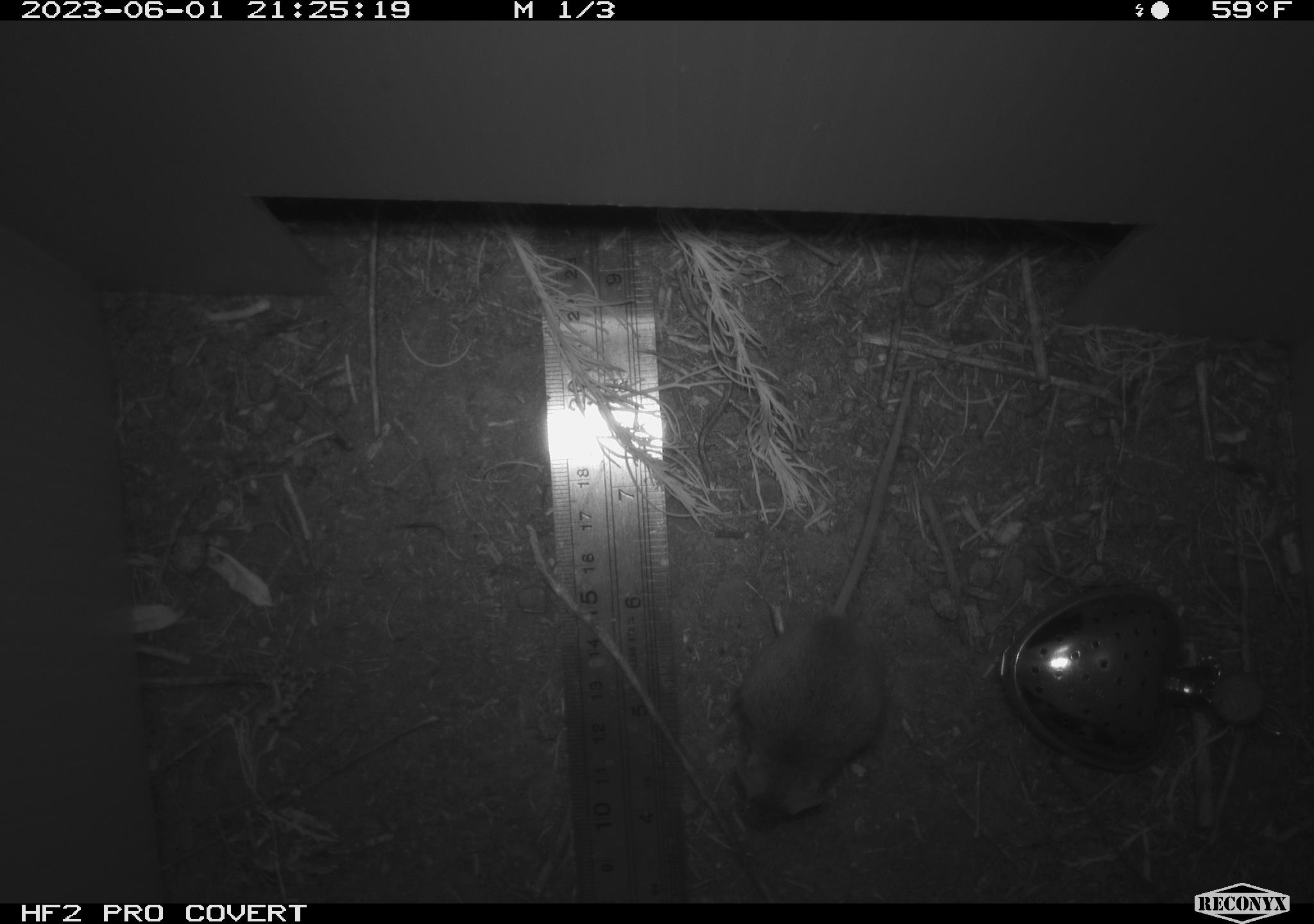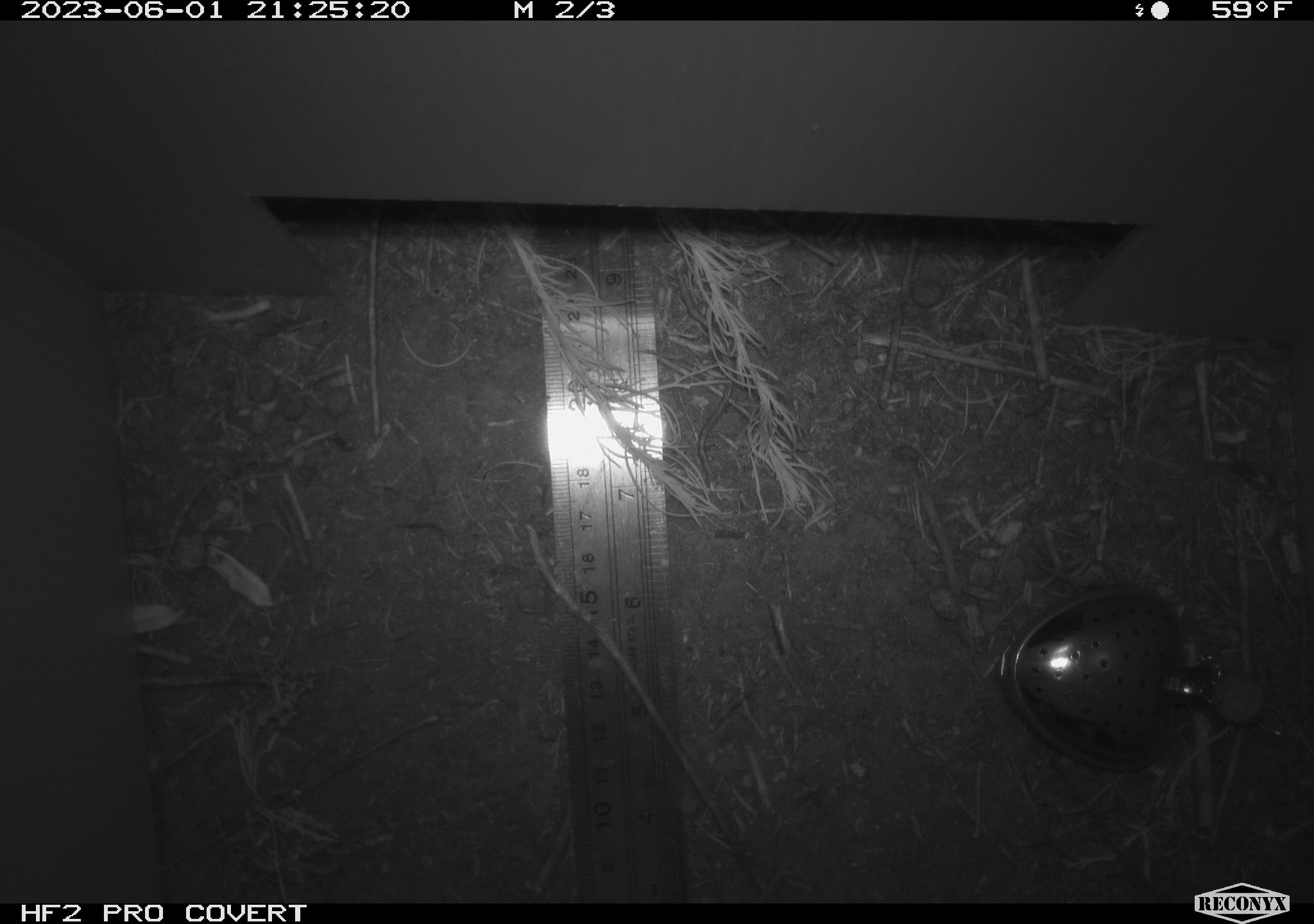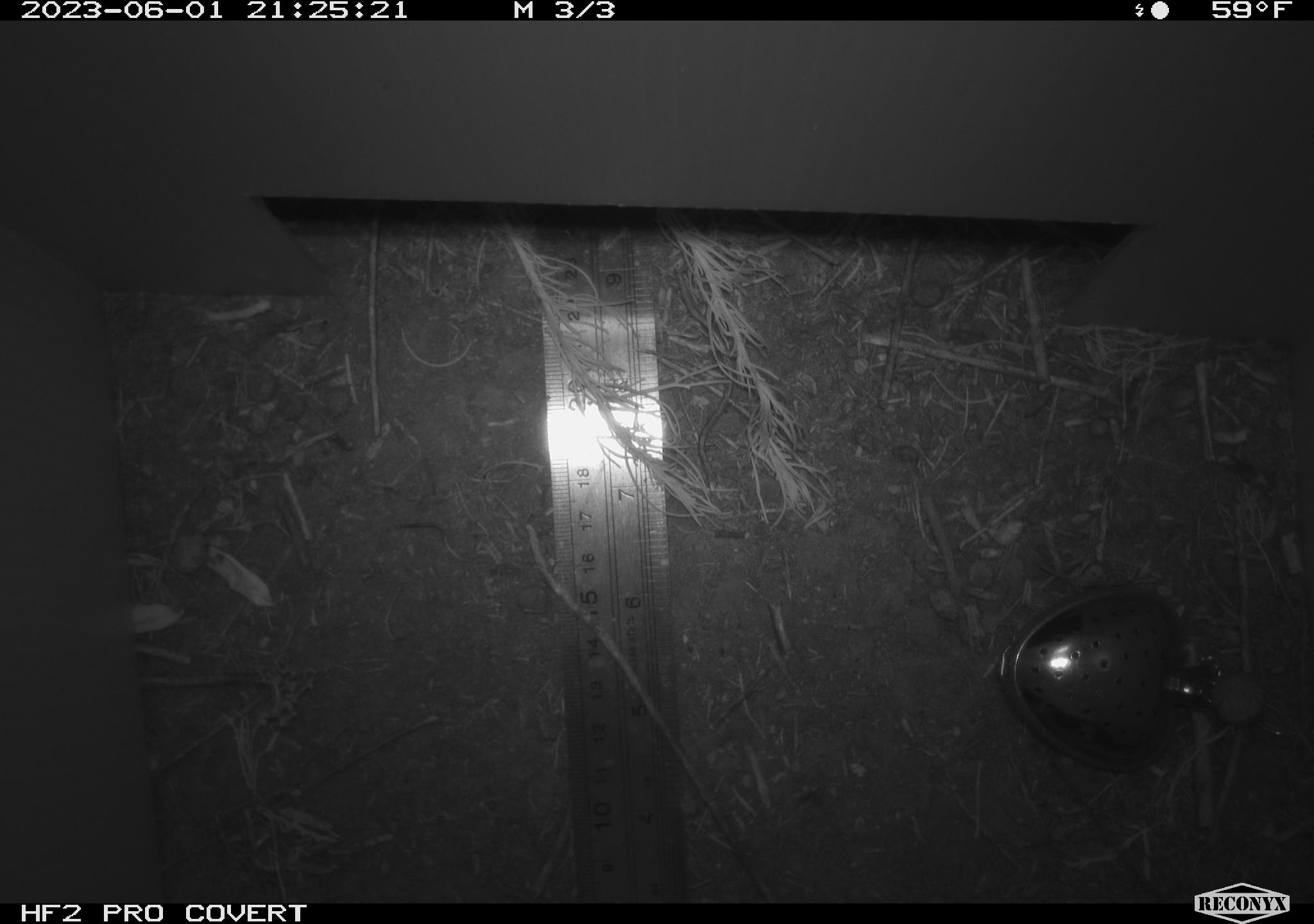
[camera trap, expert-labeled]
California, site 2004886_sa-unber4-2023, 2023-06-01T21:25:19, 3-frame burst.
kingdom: Animalia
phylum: Chordata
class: Mammalia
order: Rodentia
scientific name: Rodentia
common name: mouse species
Mouse species (Rodentia).